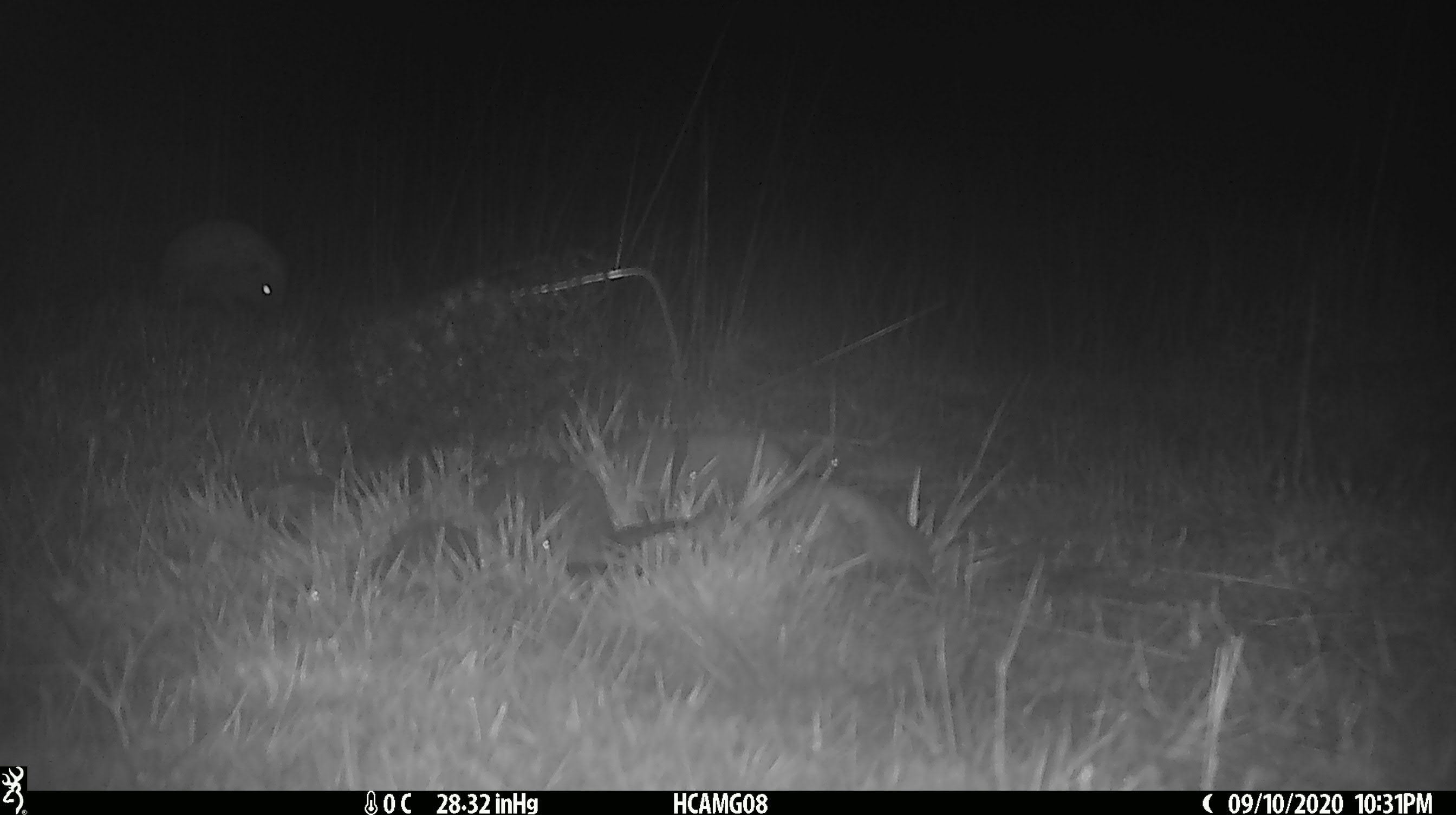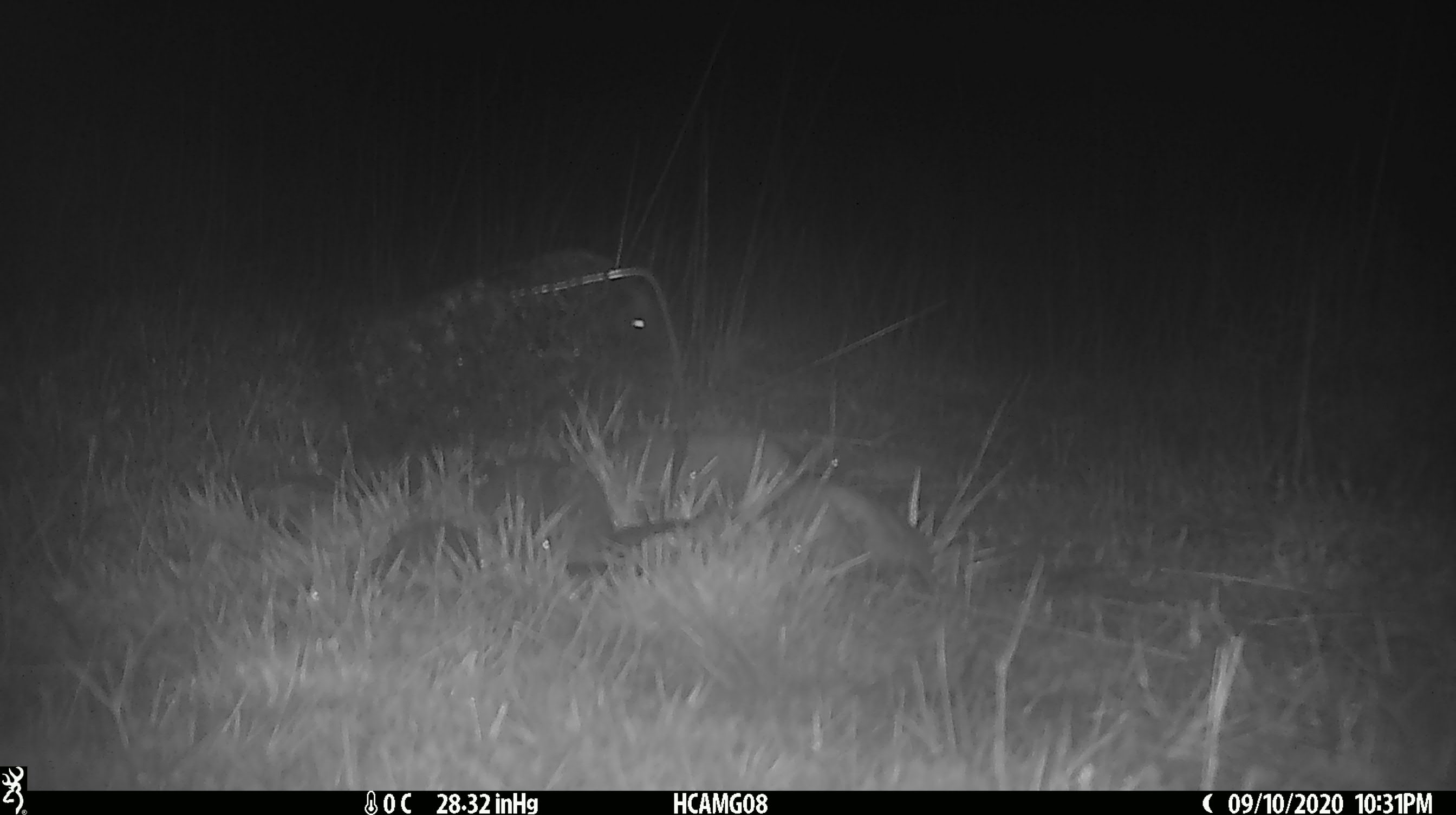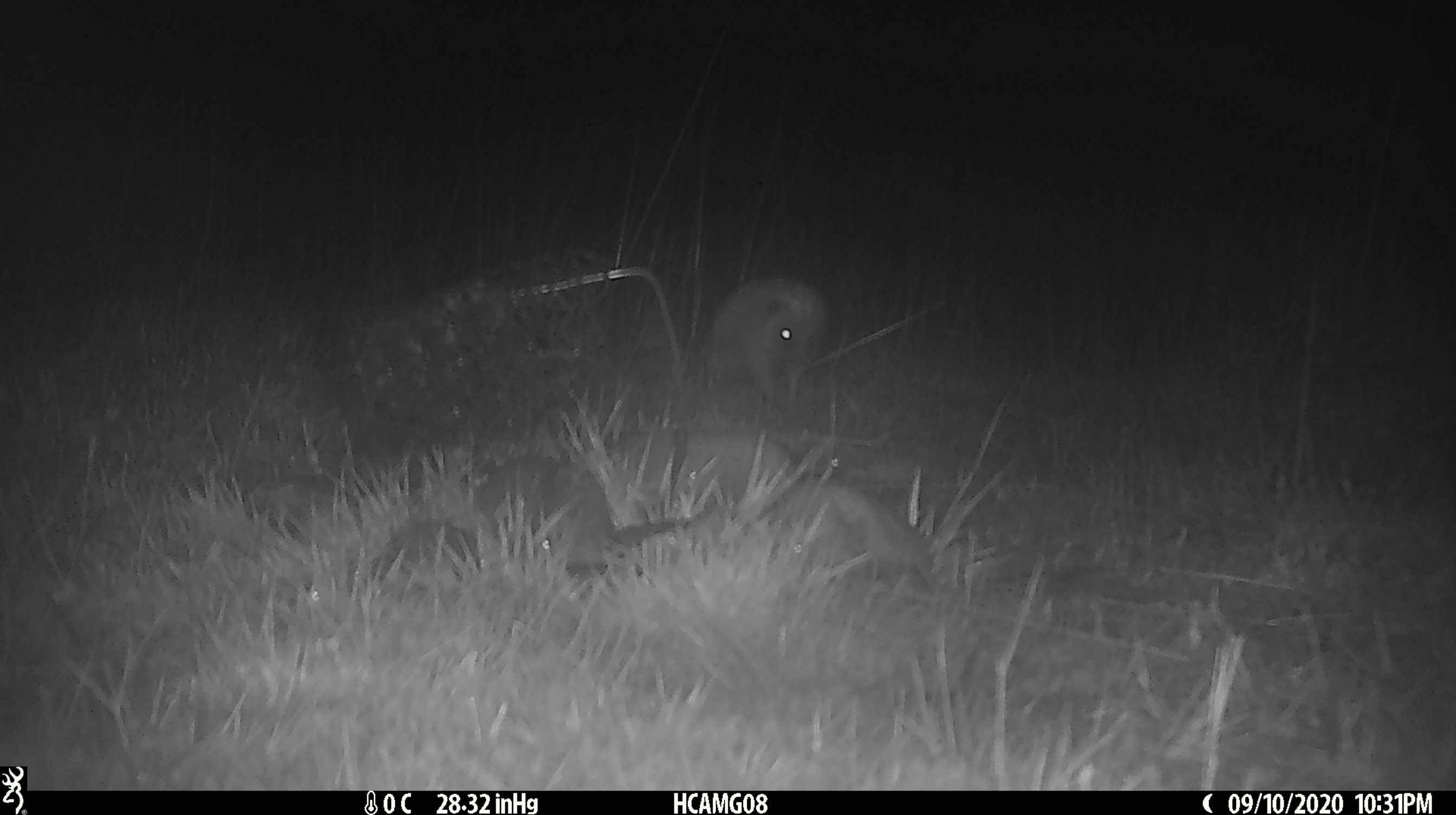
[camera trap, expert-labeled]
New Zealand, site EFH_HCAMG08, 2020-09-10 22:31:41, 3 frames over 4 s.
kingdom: Animalia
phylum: Chordata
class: Mammalia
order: Eulipotyphla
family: Erinaceidae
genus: Erinaceus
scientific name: Erinaceus europaeus europaeus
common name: european hedgehog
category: hedgehog